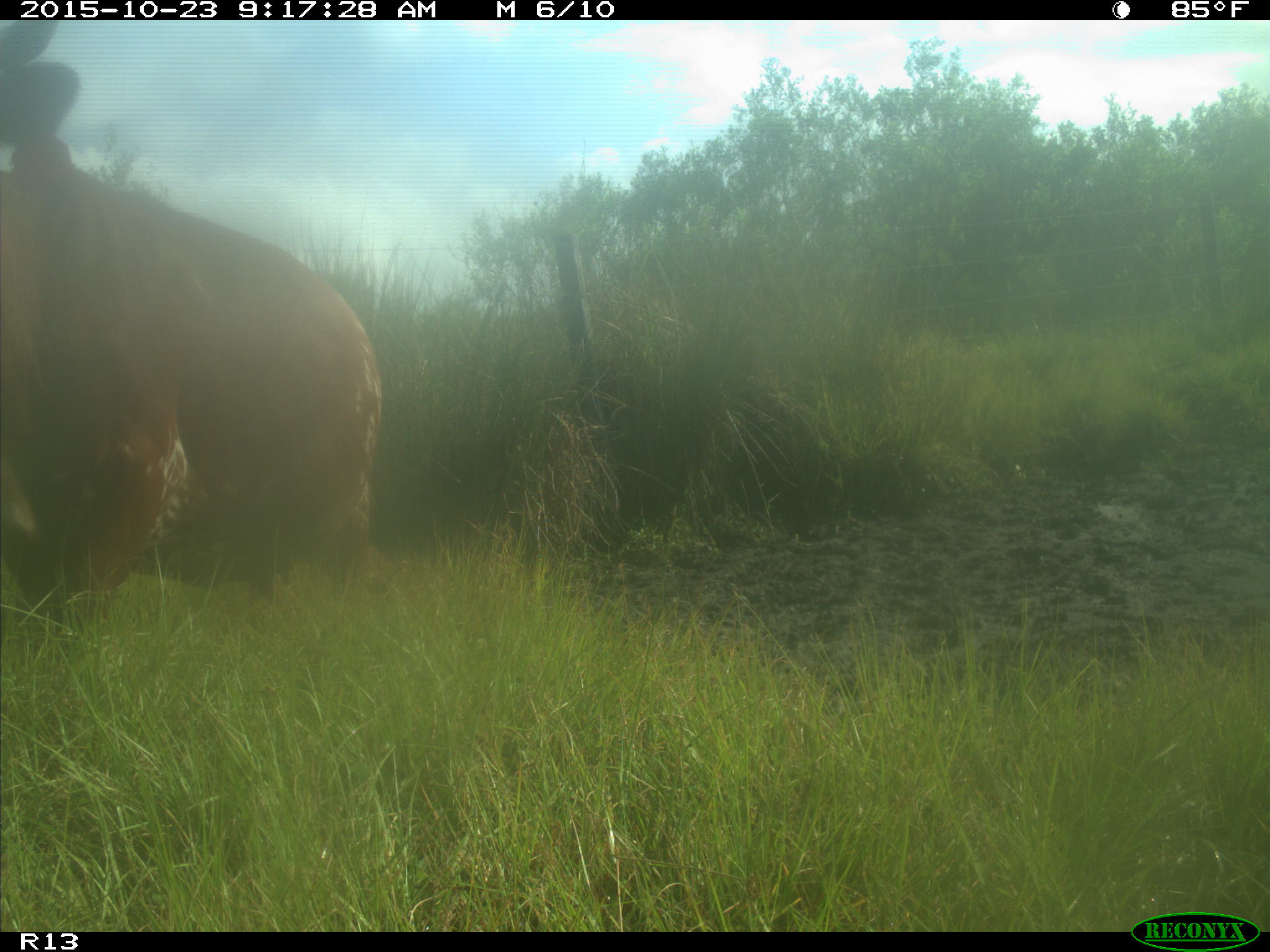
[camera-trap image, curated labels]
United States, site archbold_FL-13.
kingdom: Animalia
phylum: Chordata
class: Mammalia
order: Artiodactyla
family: Bovidae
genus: Bos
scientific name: Bos taurus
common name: domestic cow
Bos taurus (domestic cow).